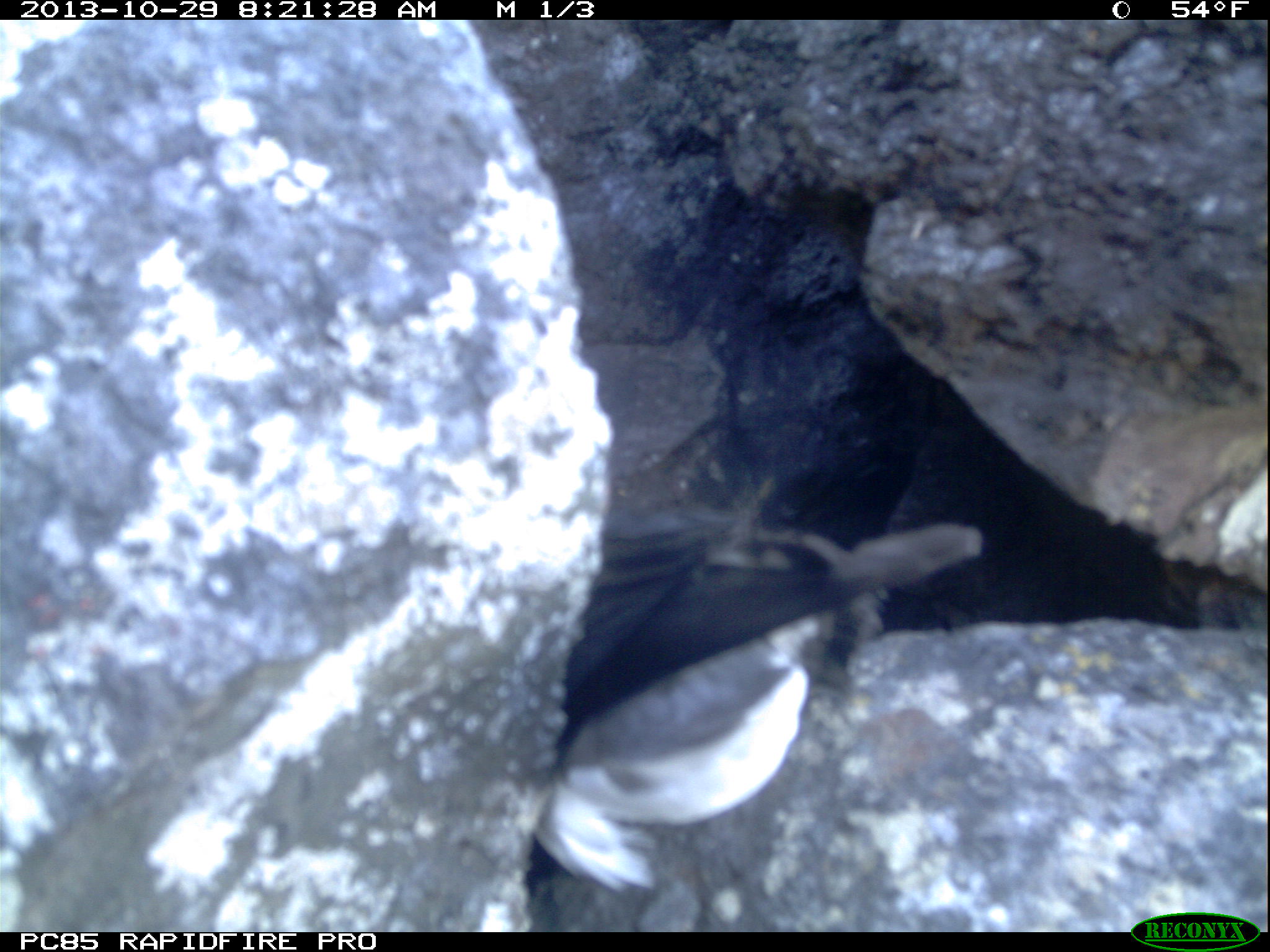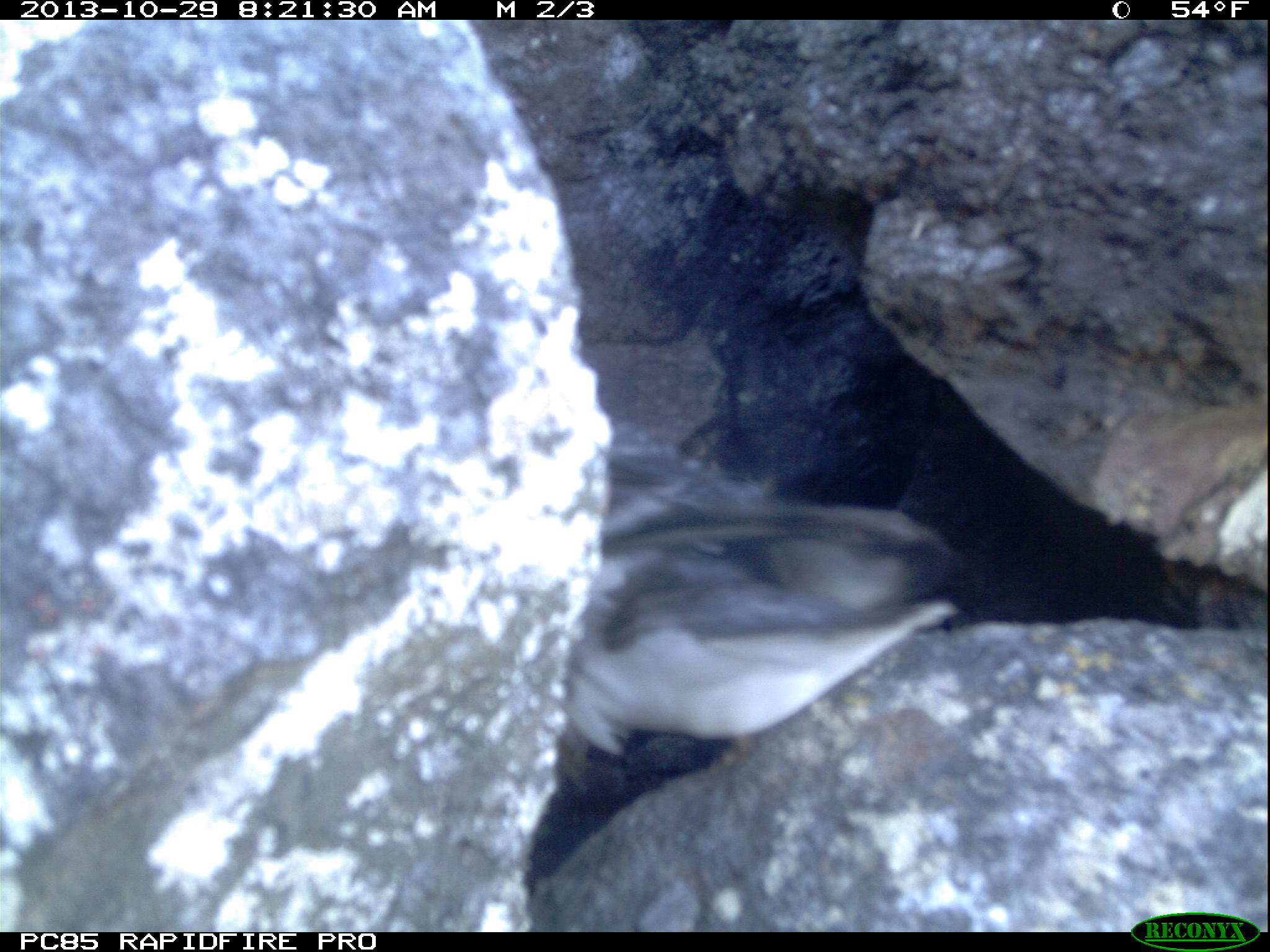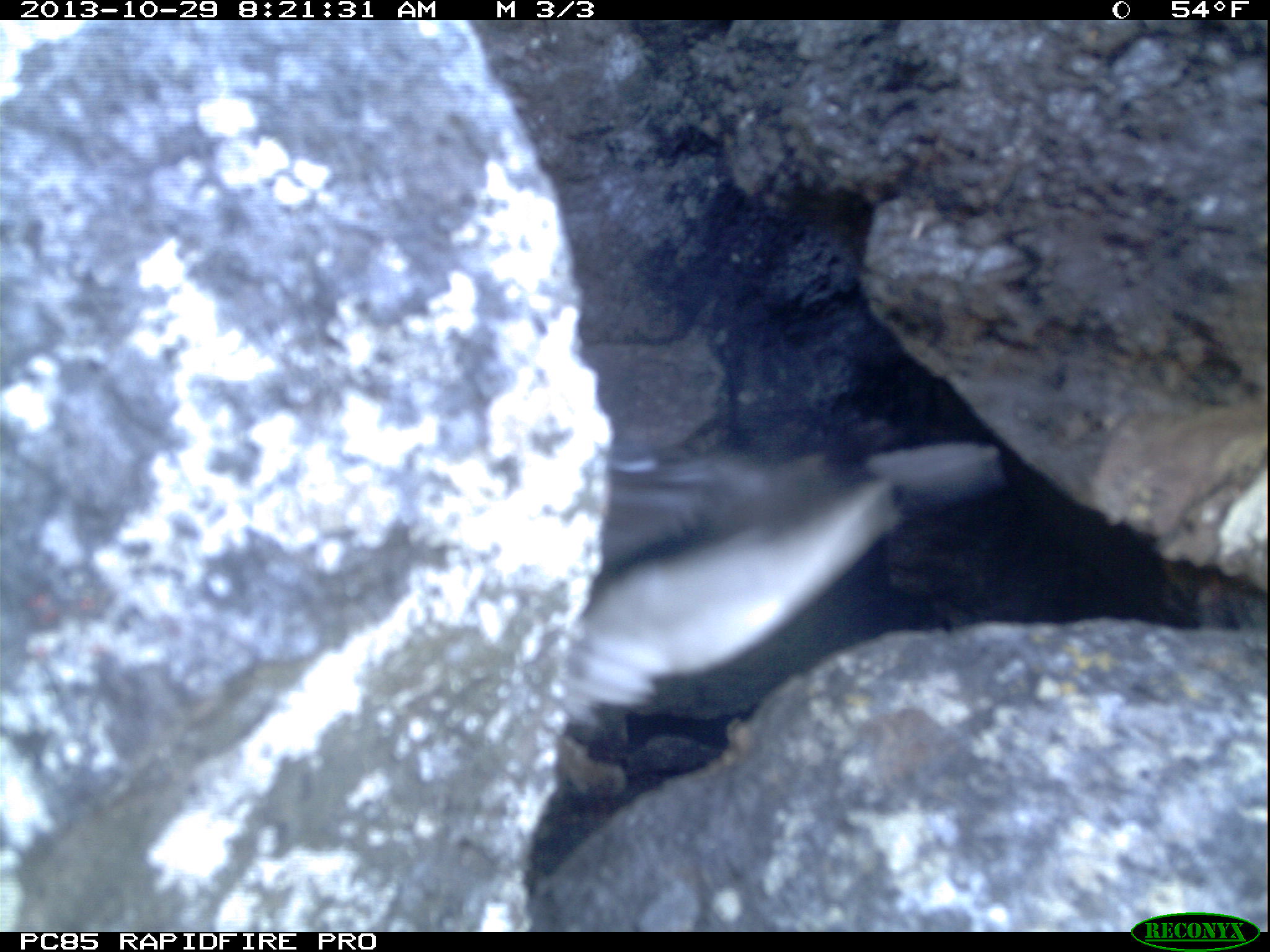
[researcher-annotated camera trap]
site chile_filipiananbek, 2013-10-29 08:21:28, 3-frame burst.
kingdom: Animalia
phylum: Chordata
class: Aves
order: Procellariiformes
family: Procellariidae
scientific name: Procellariidae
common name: petrel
Petrel (Procellariidae).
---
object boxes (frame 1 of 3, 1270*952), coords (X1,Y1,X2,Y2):
petrel: (525,500,987,901)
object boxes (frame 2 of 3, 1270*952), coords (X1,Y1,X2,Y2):
petrel: (562,415,946,767)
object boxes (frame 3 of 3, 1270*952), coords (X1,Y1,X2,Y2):
petrel: (585,413,982,795)